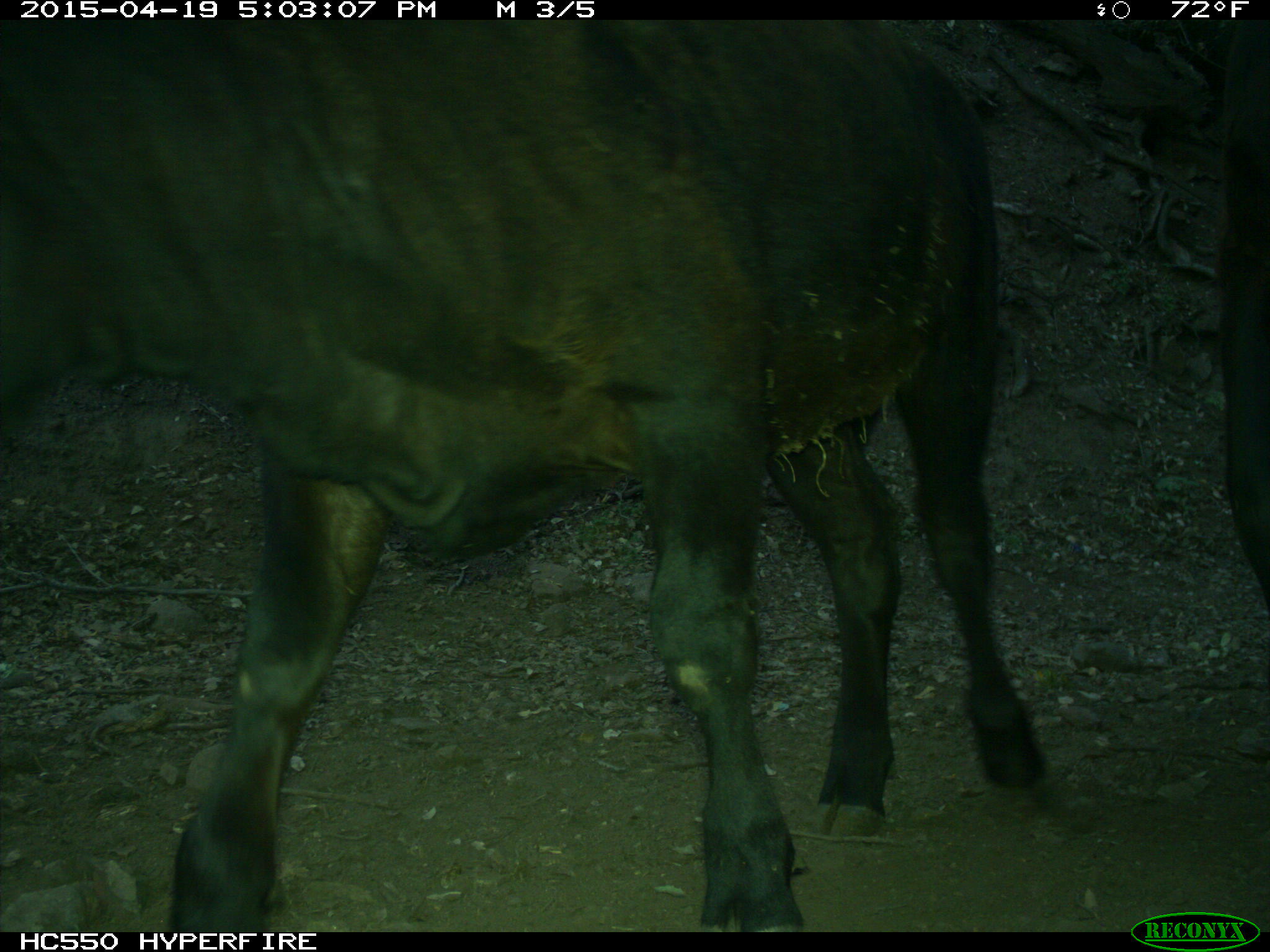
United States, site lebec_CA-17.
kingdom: Animalia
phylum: Chordata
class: Mammalia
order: Artiodactyla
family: Bovidae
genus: Bos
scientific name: Bos taurus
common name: domestic cow